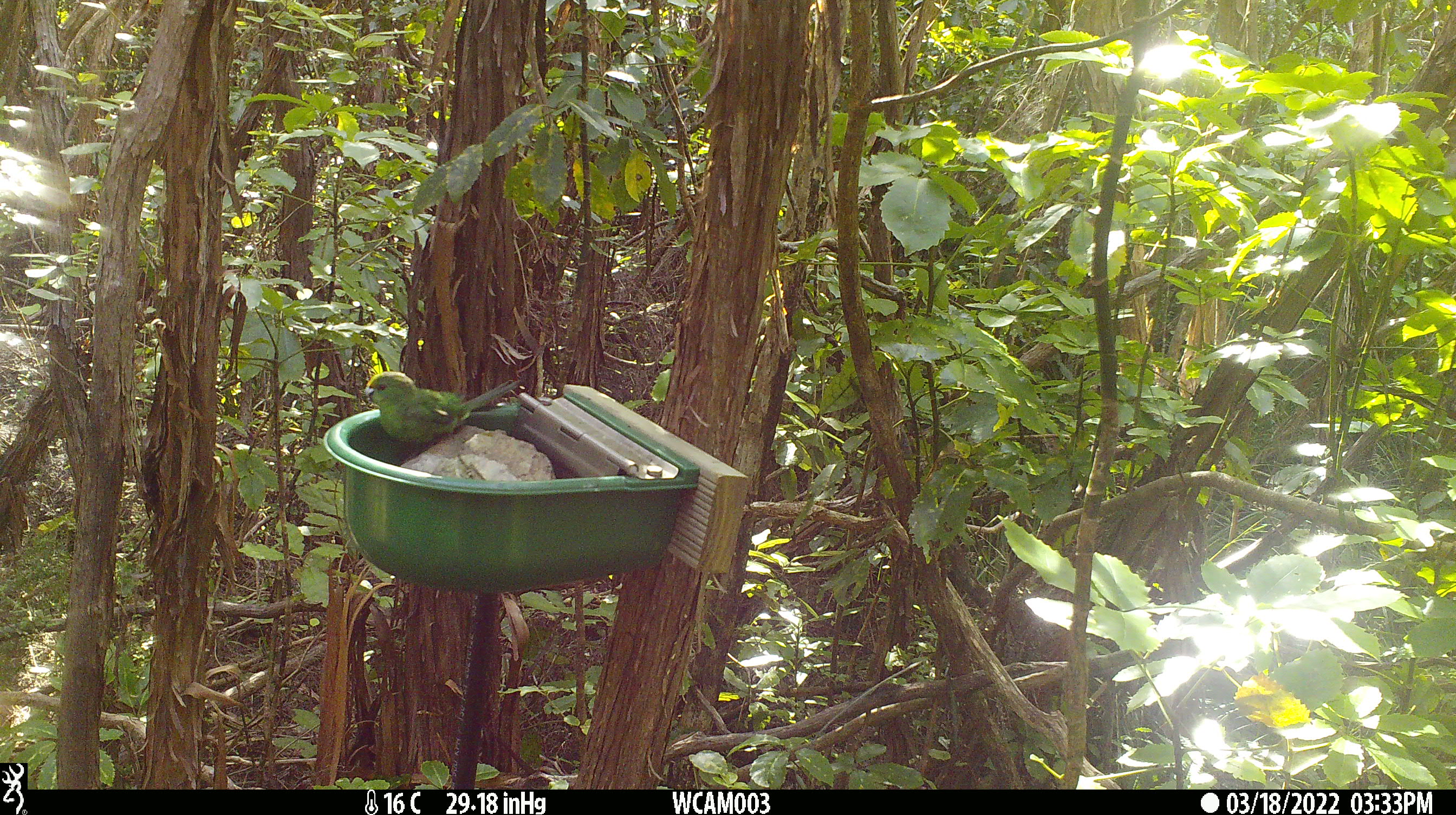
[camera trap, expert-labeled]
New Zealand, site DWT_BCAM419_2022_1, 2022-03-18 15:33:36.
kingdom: Animalia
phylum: Chordata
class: Aves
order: Psittaciformes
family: Psittaculidae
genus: Cyanoramphus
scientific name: Cyanoramphus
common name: parakeet